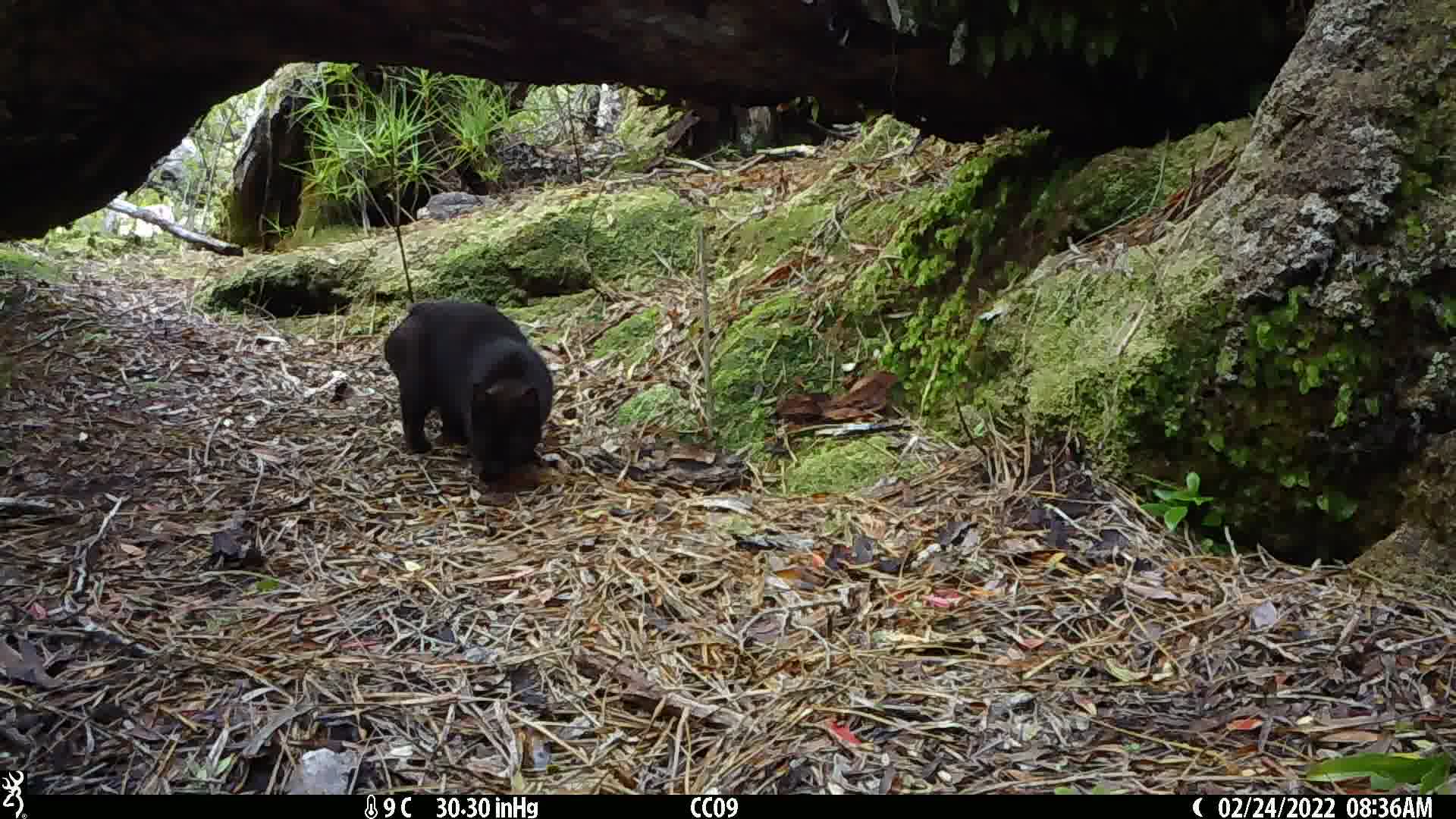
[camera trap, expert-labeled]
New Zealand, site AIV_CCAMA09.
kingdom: Animalia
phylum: Chordata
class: Mammalia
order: Carnivora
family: Felidae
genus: Felis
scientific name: Felis catus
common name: domestic cat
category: cat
Cat (domestic cat) (Felis catus).